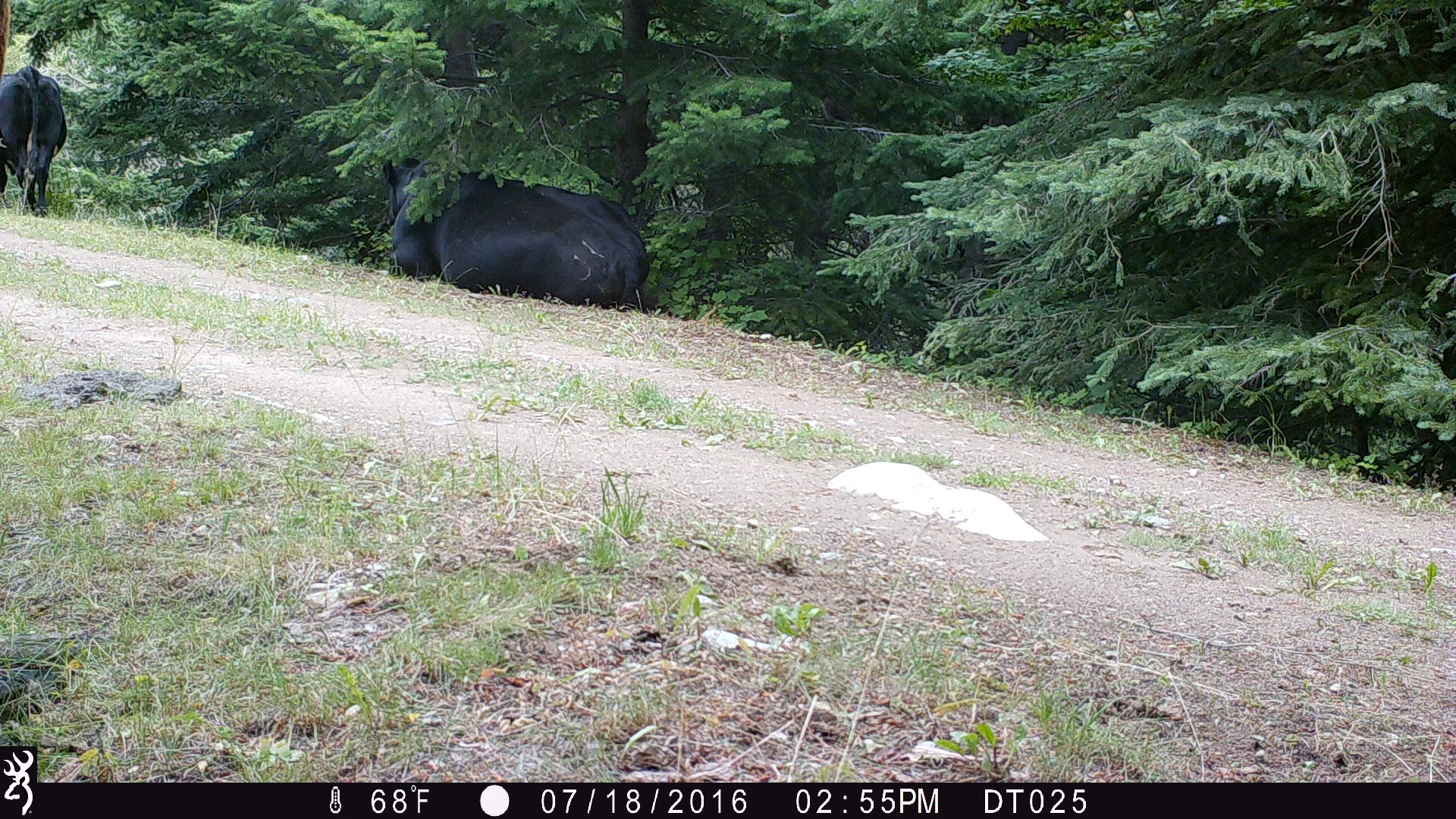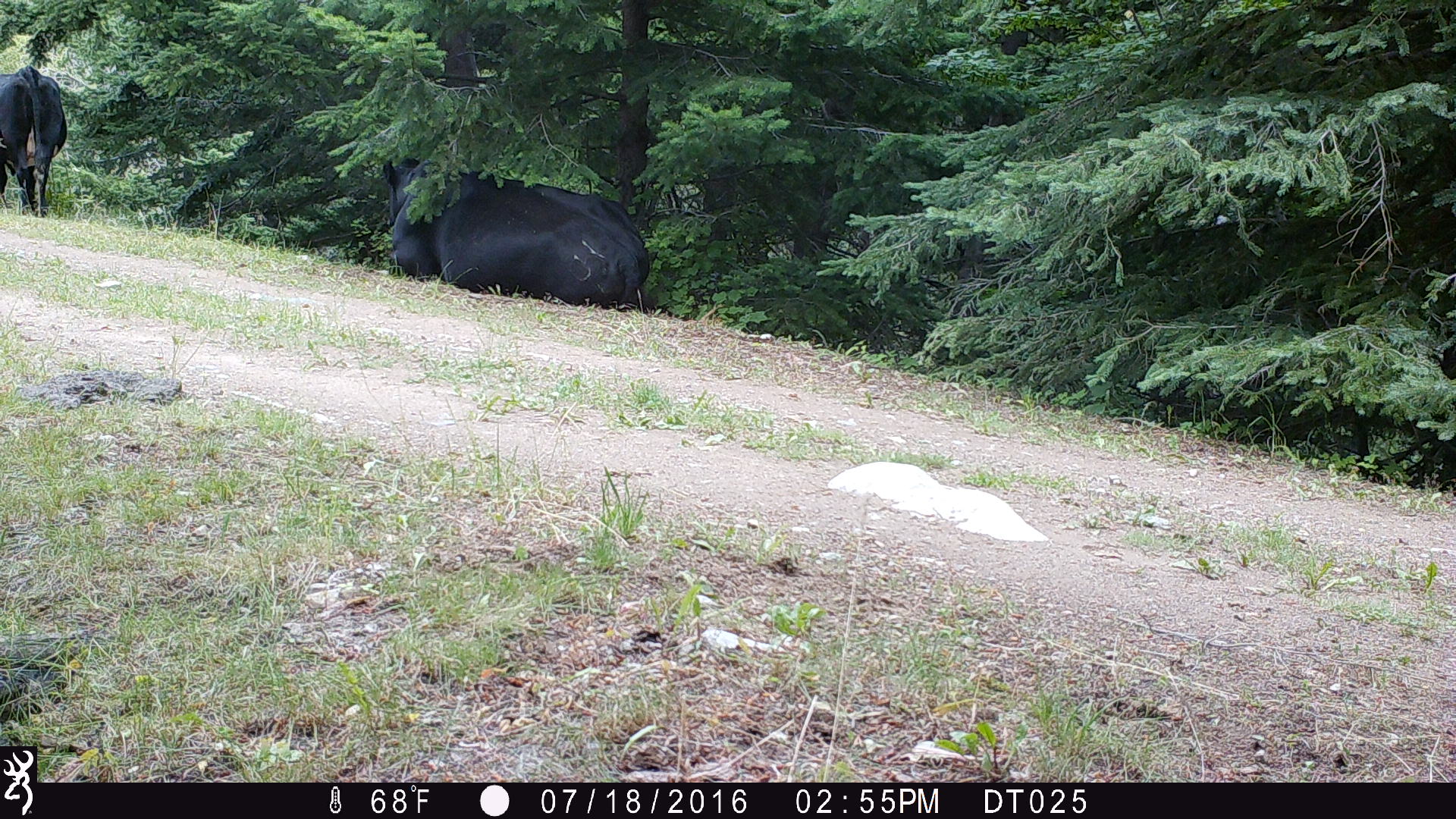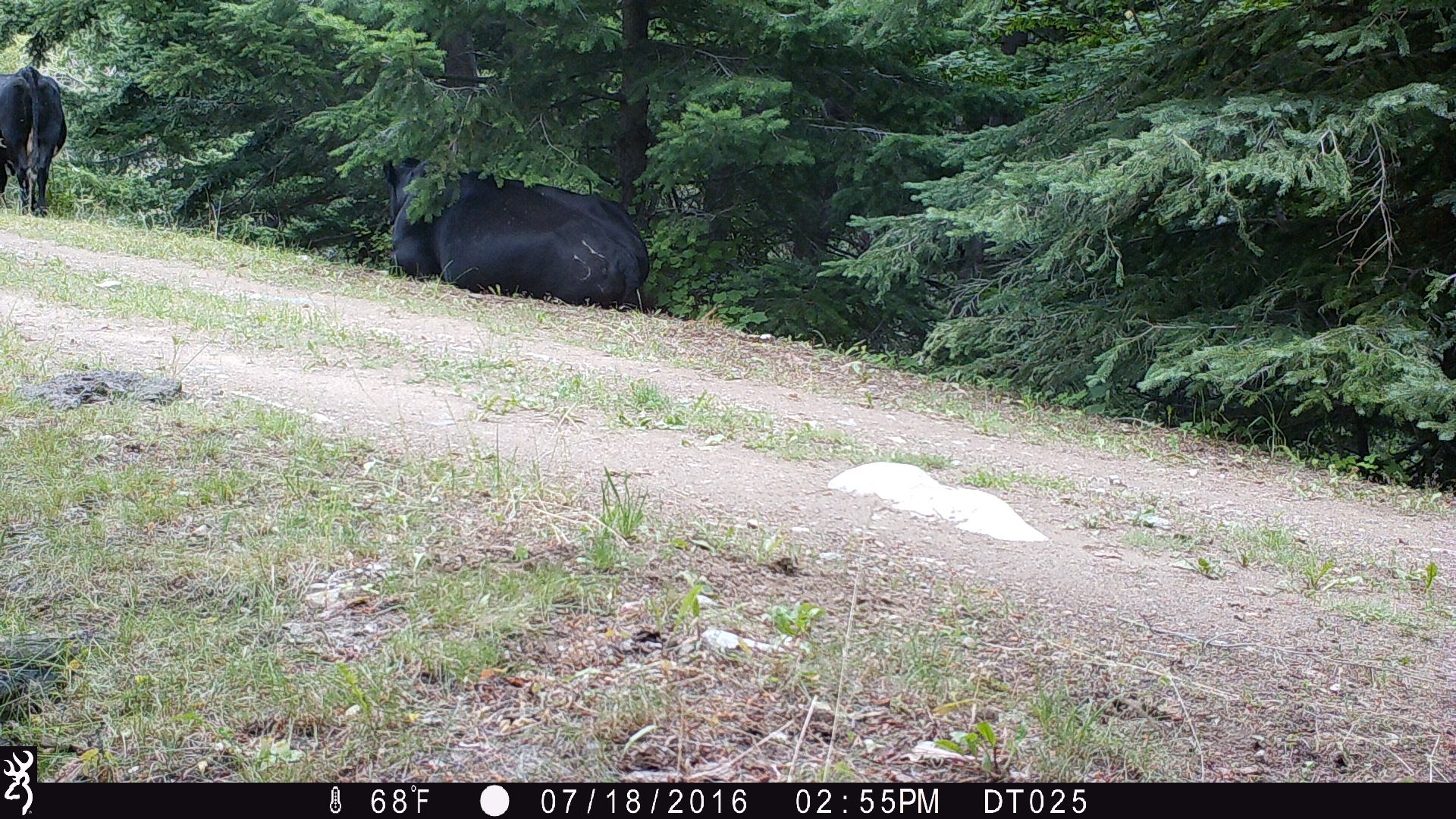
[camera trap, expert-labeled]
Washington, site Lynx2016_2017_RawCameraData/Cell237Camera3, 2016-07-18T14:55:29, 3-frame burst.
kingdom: Animalia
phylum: Chordata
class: Mammalia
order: Artiodactyla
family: Bovidae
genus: Bos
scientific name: Bos taurus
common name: domestic cattle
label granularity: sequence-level